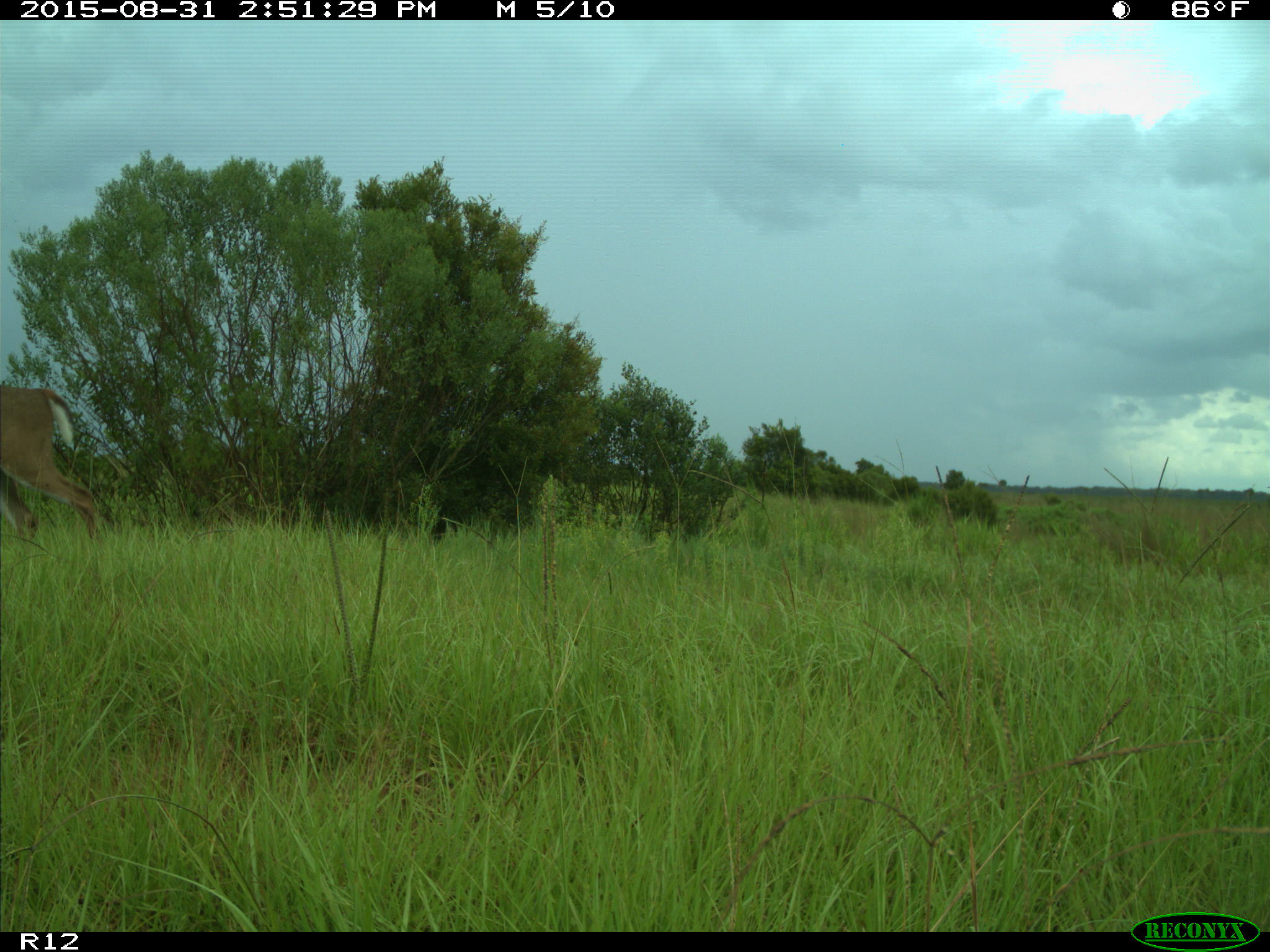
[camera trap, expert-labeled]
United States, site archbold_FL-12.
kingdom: Animalia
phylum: Chordata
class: Mammalia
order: Artiodactyla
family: Cervidae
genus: Odocoileus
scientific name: Odocoileus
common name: deer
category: unidentified deer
Unidentified deer (deer) (Odocoileus).